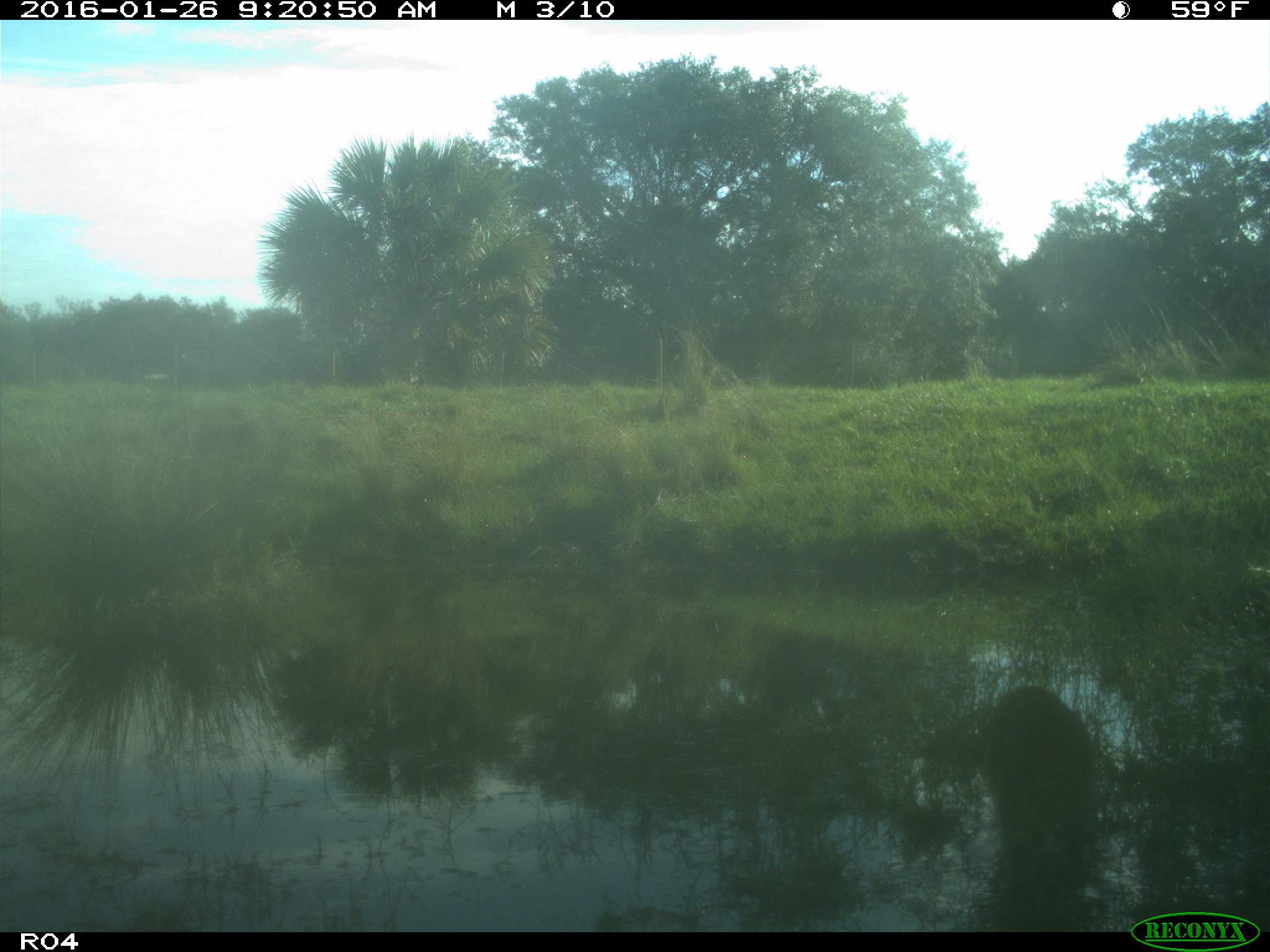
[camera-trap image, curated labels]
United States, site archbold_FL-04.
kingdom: Animalia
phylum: Chordata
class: Mammalia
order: Carnivora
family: Procyonidae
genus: Procyon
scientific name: Procyon lotor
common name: common raccoon